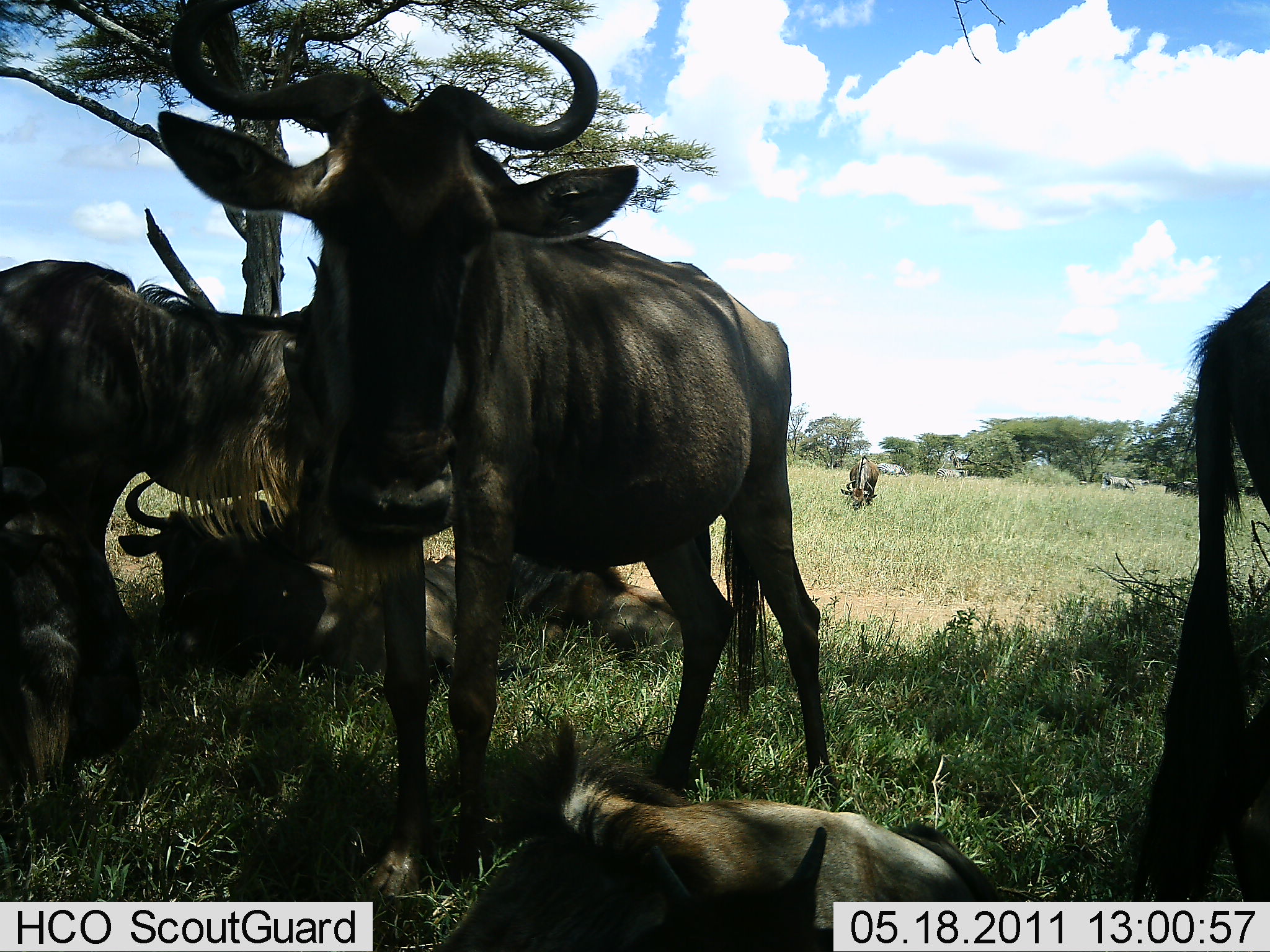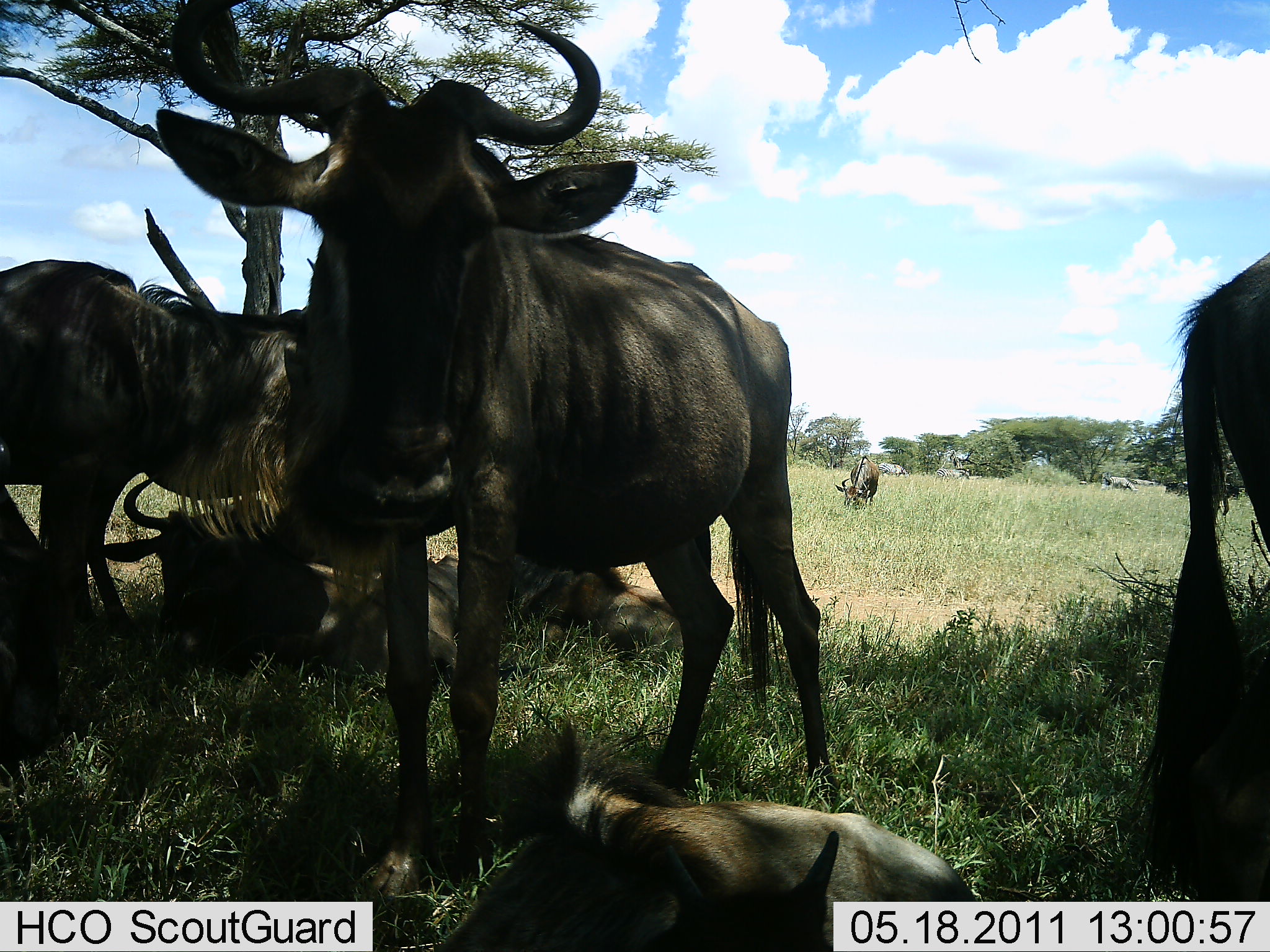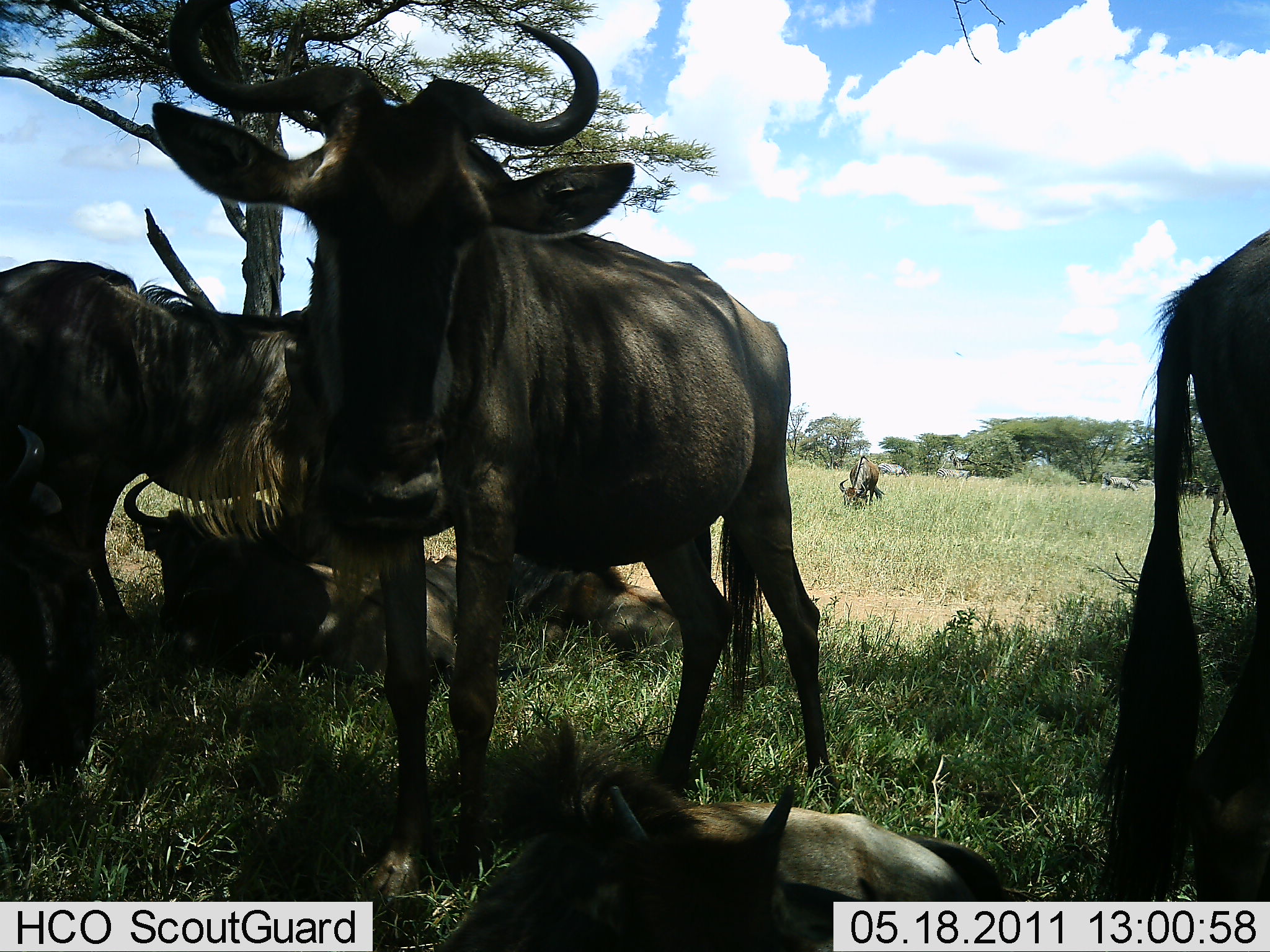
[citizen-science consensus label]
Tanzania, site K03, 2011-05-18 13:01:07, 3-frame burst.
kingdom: Animalia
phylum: Chordata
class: Mammalia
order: Artiodactyla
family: Bovidae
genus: Connochaetes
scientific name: Connochaetes taurinus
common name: blue wildebeest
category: wildebeest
Wildebeest (blue wildebeest) (Connochaetes taurinus), count 7. Behavior (volunteer vote fractions): standing 80%, resting 90%, moving 0%, interacting 10%. Young present (vote fraction): 20%. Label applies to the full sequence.